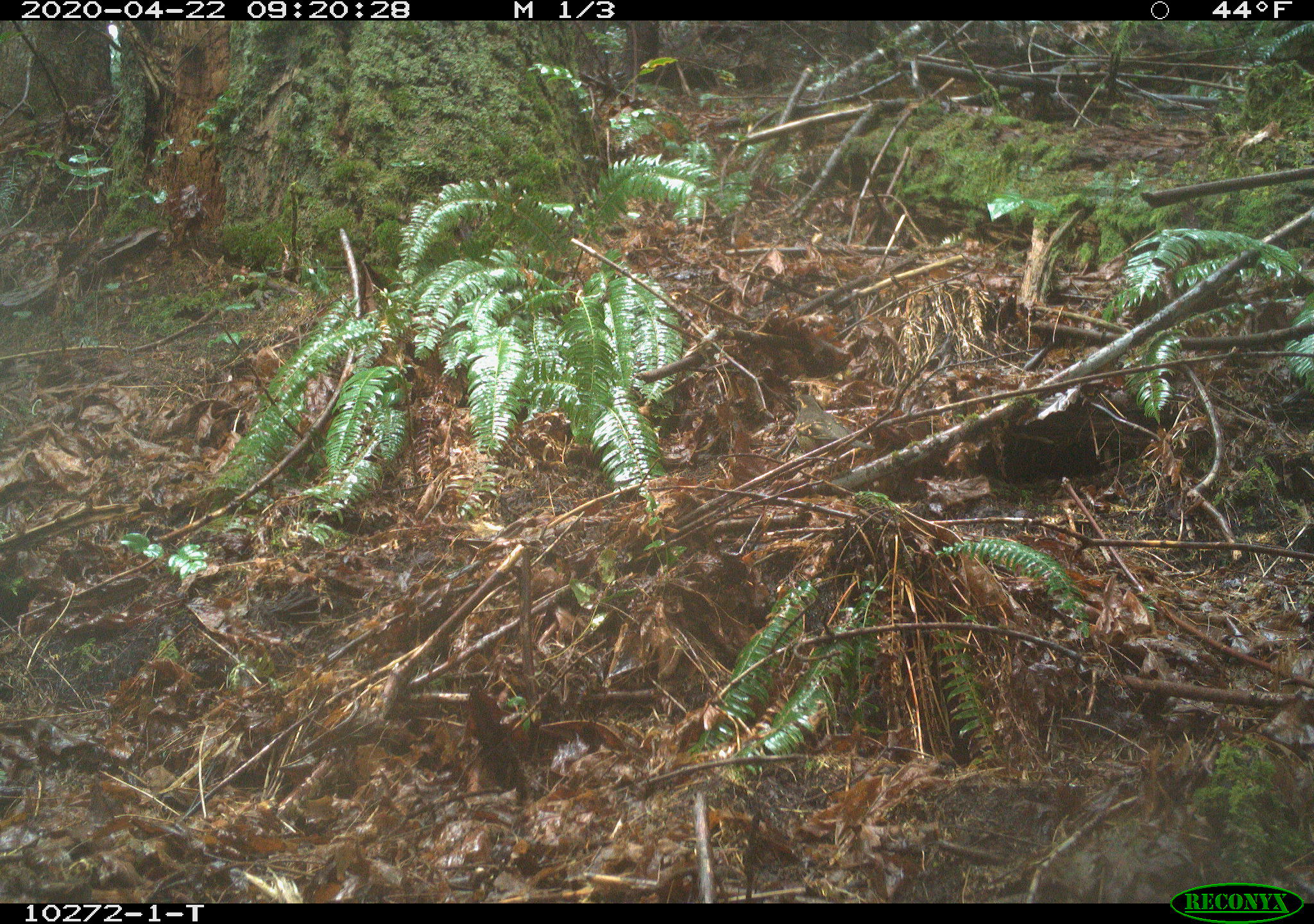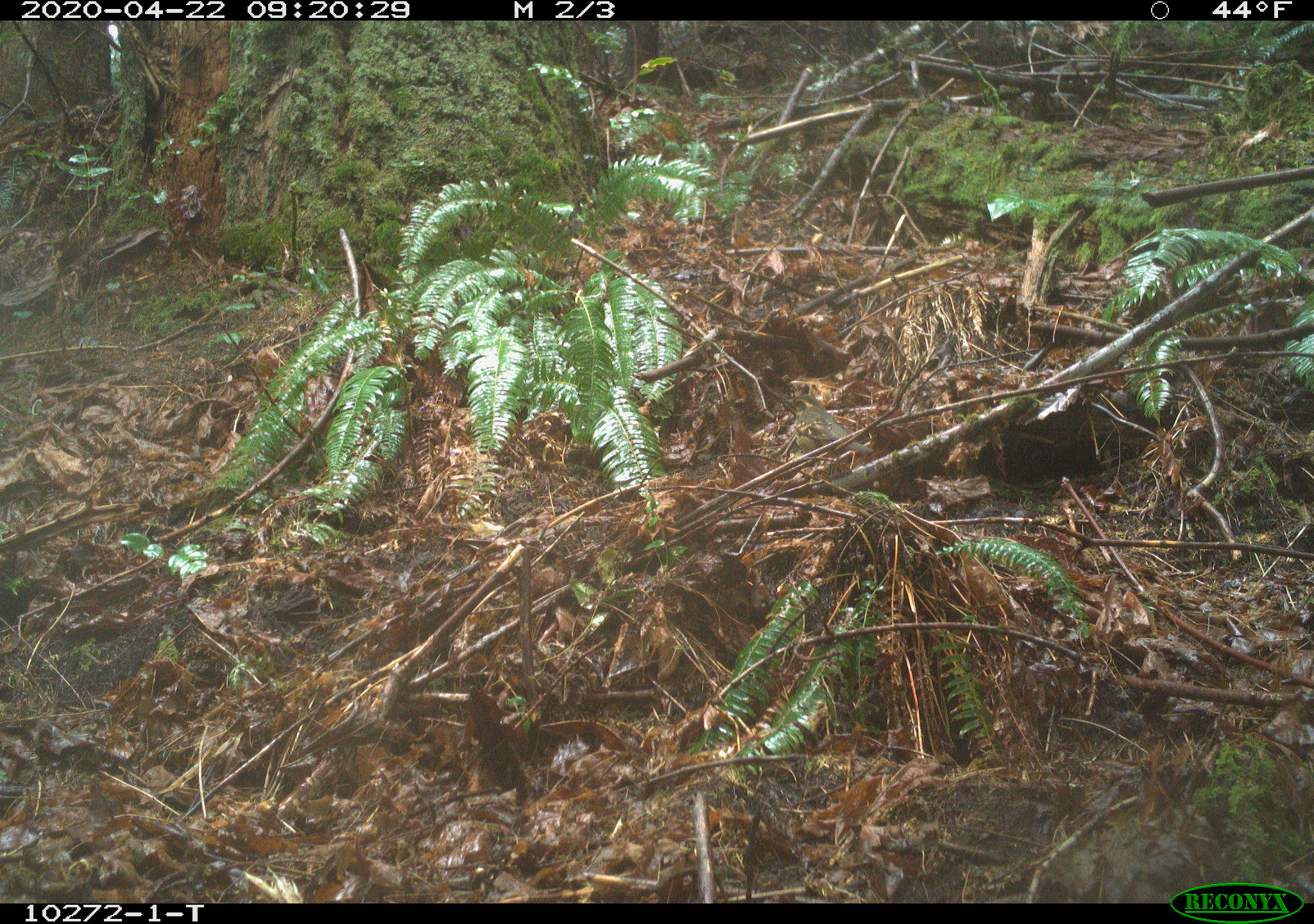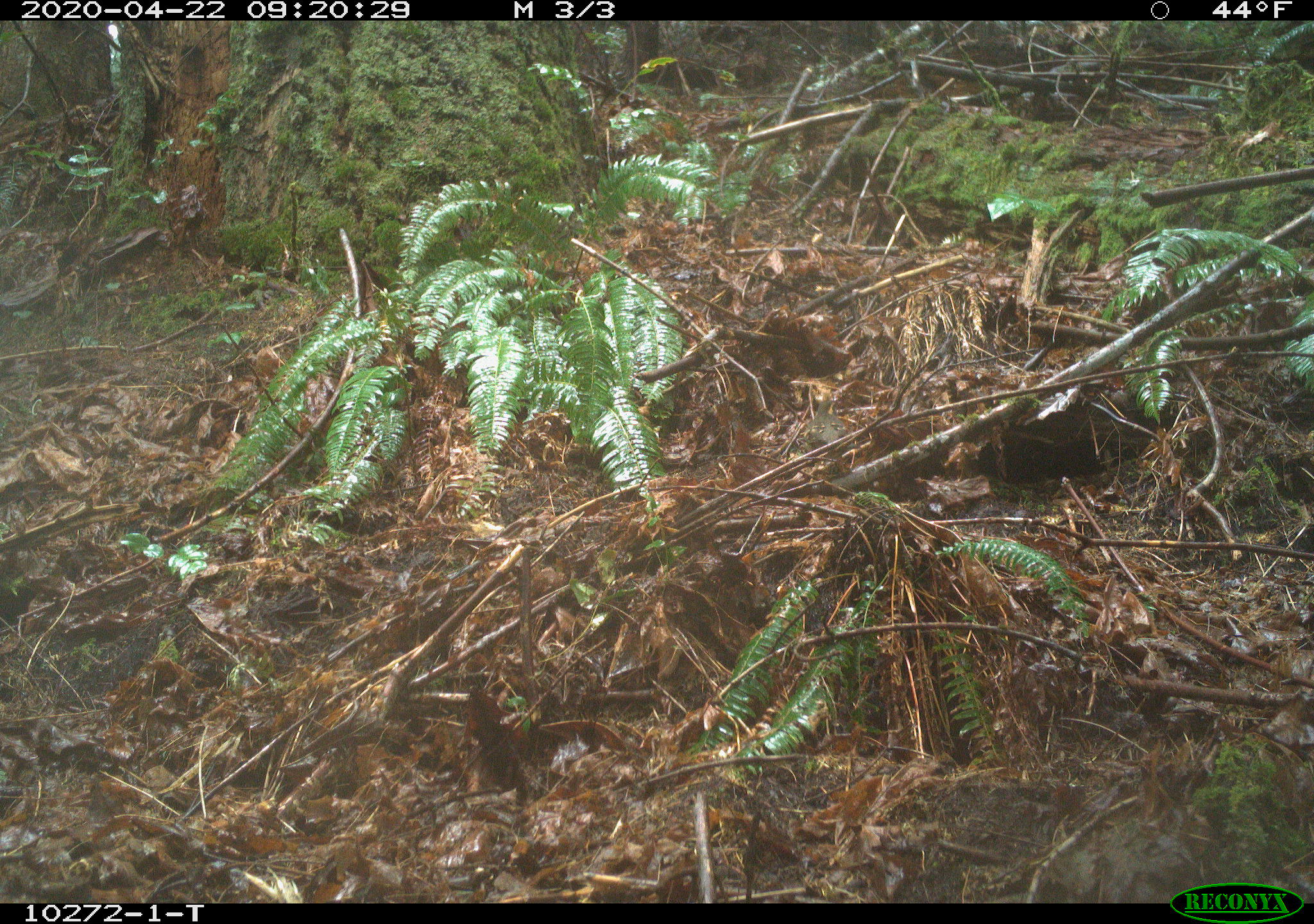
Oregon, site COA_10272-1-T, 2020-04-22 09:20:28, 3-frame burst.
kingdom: Animalia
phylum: Chordata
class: Aves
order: Passeriformes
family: Turdidae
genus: Ixoreus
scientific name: Ixoreus naevius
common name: varied thrush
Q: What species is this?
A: Varied thrush (Ixoreus naevius).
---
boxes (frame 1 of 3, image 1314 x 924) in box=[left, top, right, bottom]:
varied thrush: box=[788, 391, 877, 458]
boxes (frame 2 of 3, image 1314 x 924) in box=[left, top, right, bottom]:
varied thrush: box=[787, 393, 871, 458]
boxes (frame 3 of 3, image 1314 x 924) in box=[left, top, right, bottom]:
varied thrush: box=[799, 393, 852, 469]